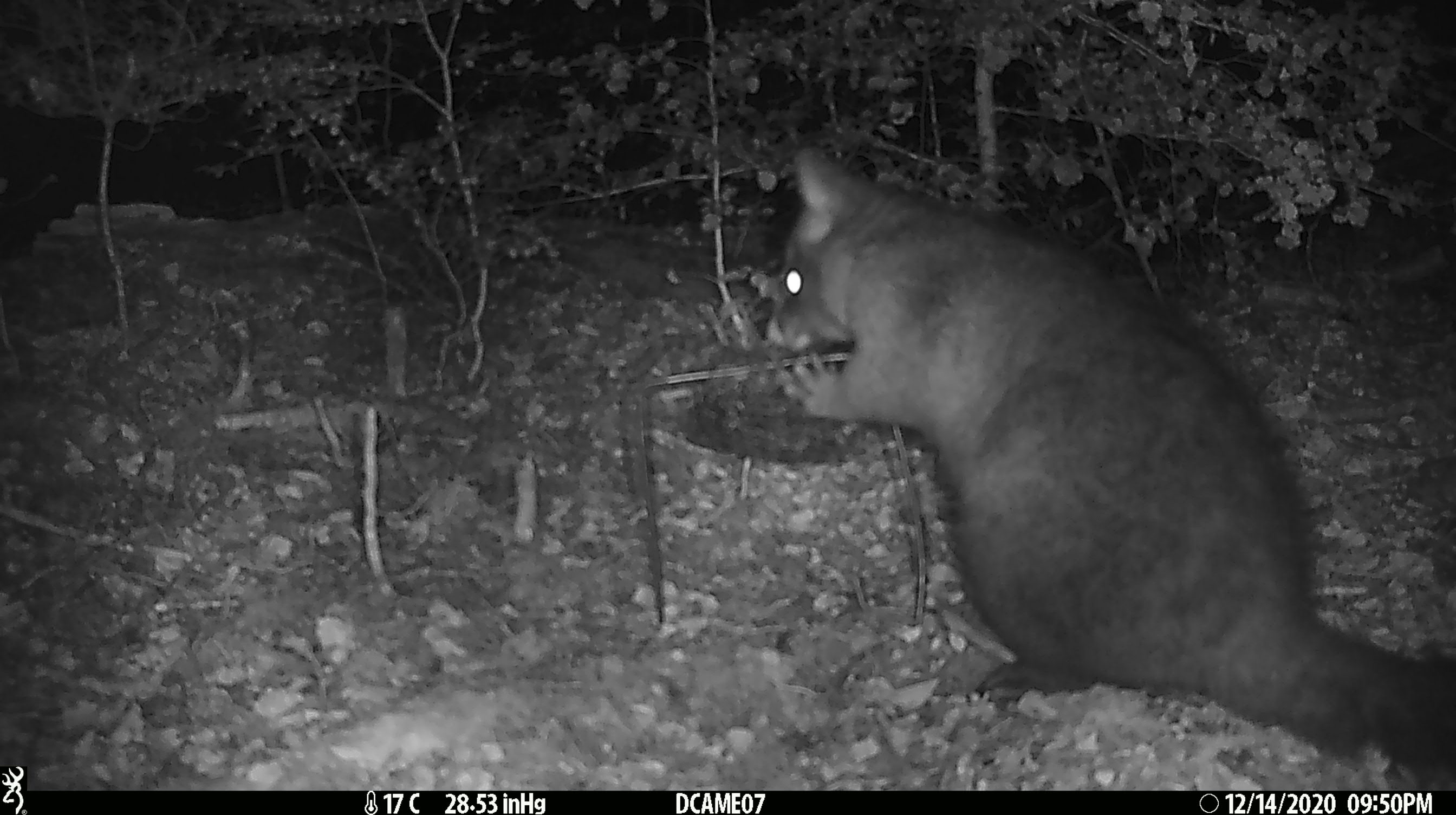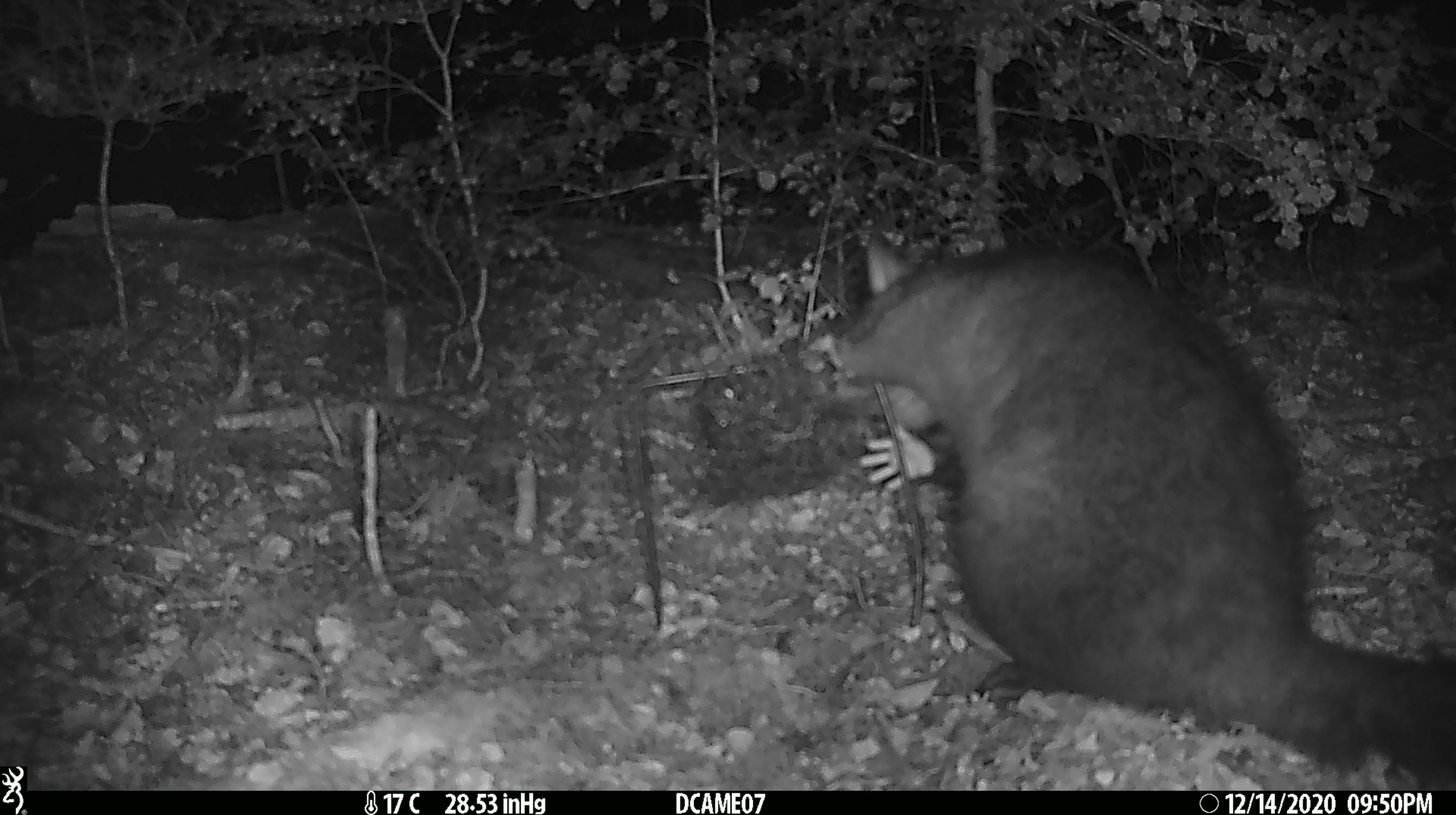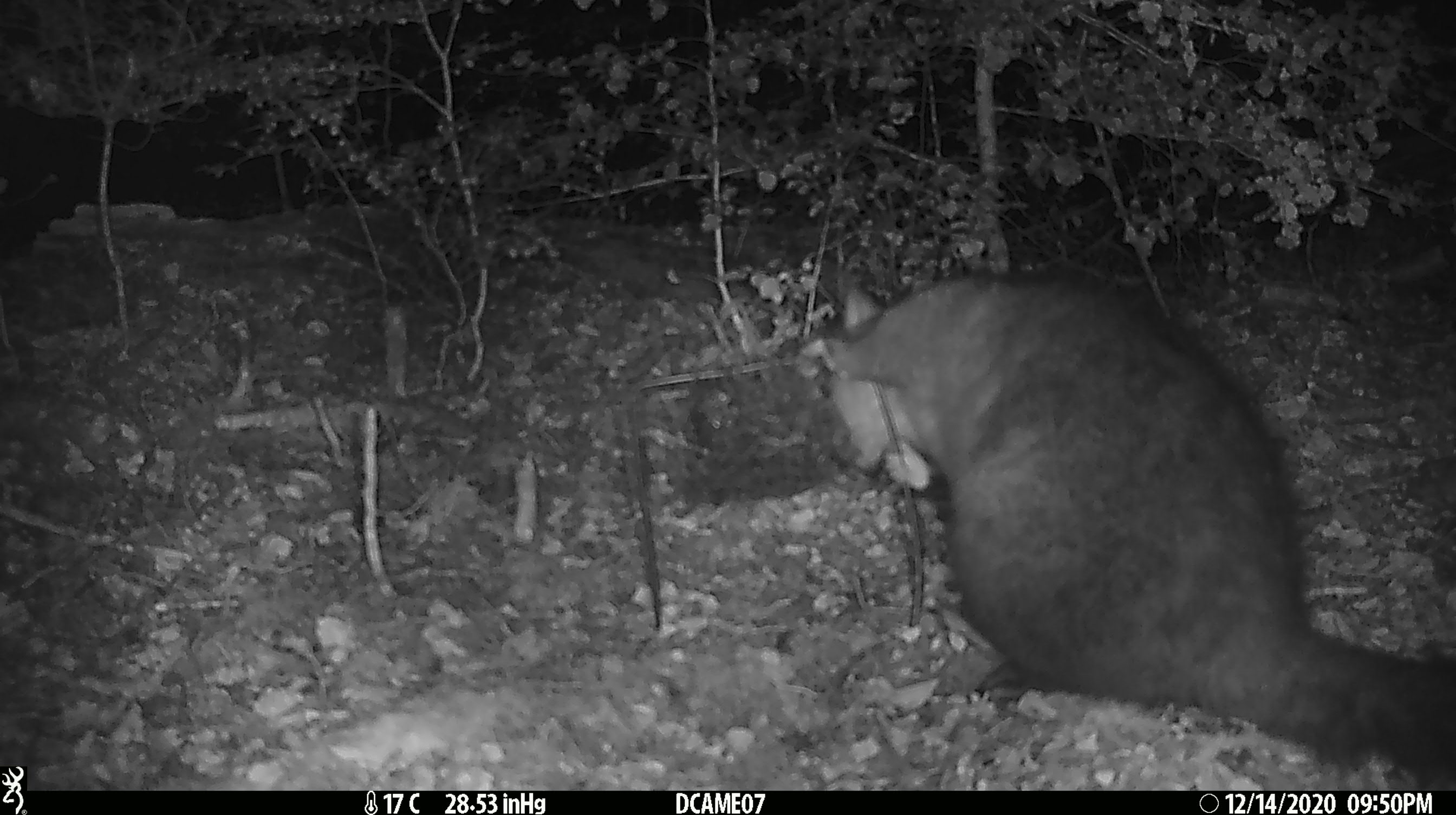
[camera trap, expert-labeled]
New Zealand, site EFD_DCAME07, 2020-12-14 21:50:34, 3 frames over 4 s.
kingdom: Animalia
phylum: Chordata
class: Mammalia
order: Diprotodontia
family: Phalangeridae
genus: Trichosurus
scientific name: Trichosurus vulpecula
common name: common brushtail possum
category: possum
Possum (common brushtail possum) (Trichosurus vulpecula).